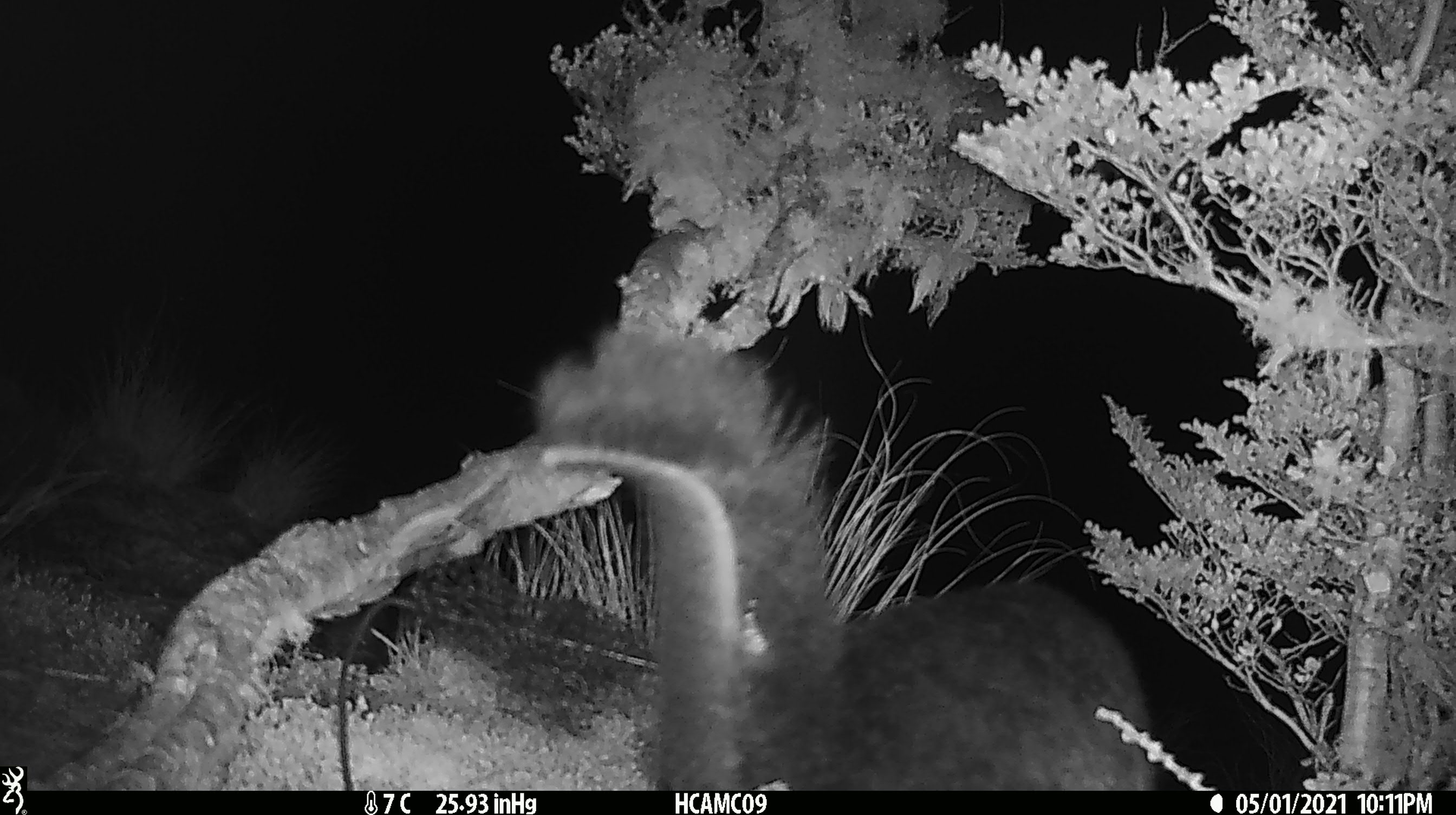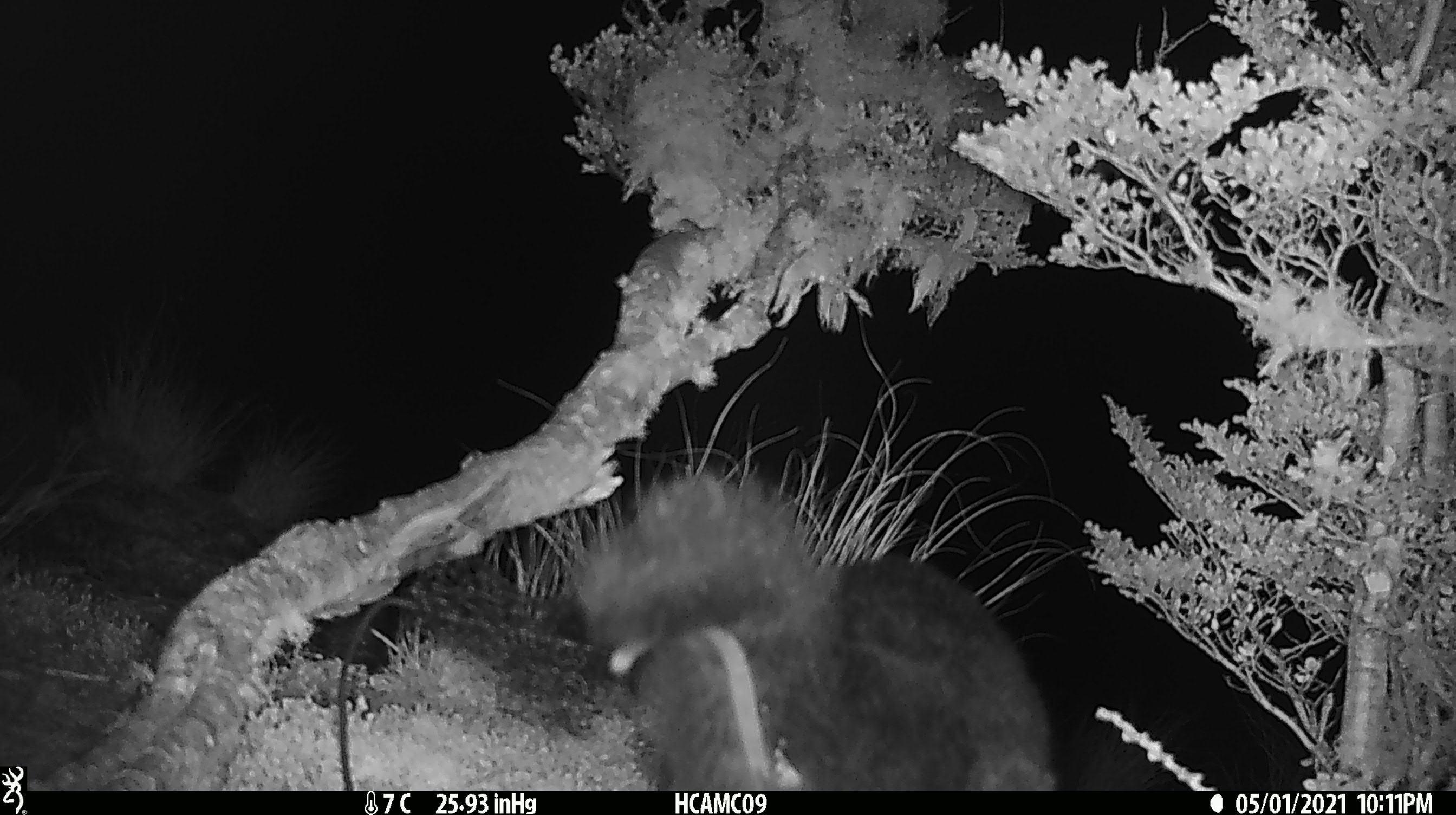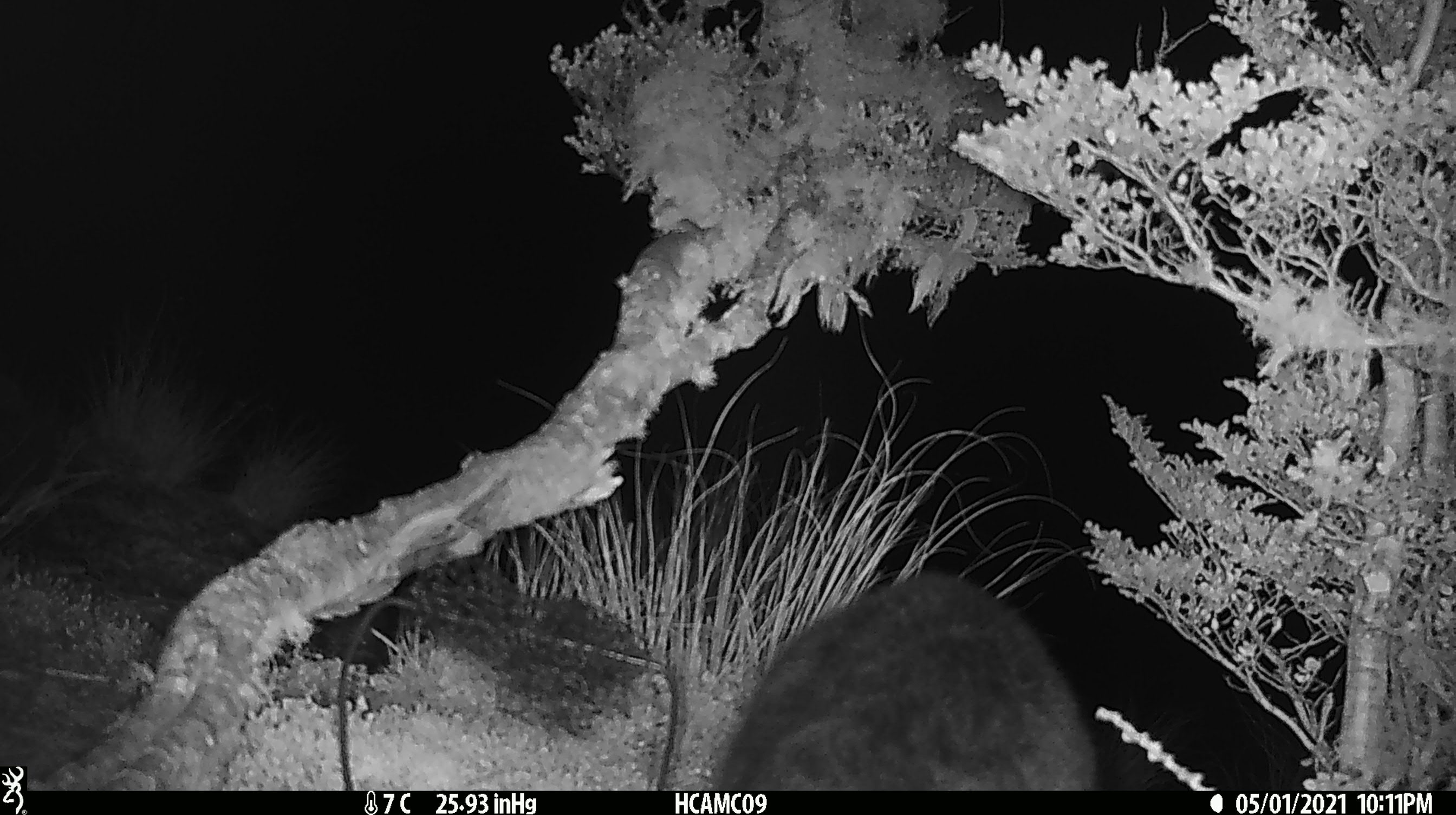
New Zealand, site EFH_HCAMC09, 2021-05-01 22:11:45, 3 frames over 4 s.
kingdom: Animalia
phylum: Chordata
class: Mammalia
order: Diprotodontia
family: Phalangeridae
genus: Trichosurus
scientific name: Trichosurus vulpecula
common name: common brushtail possum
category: possum